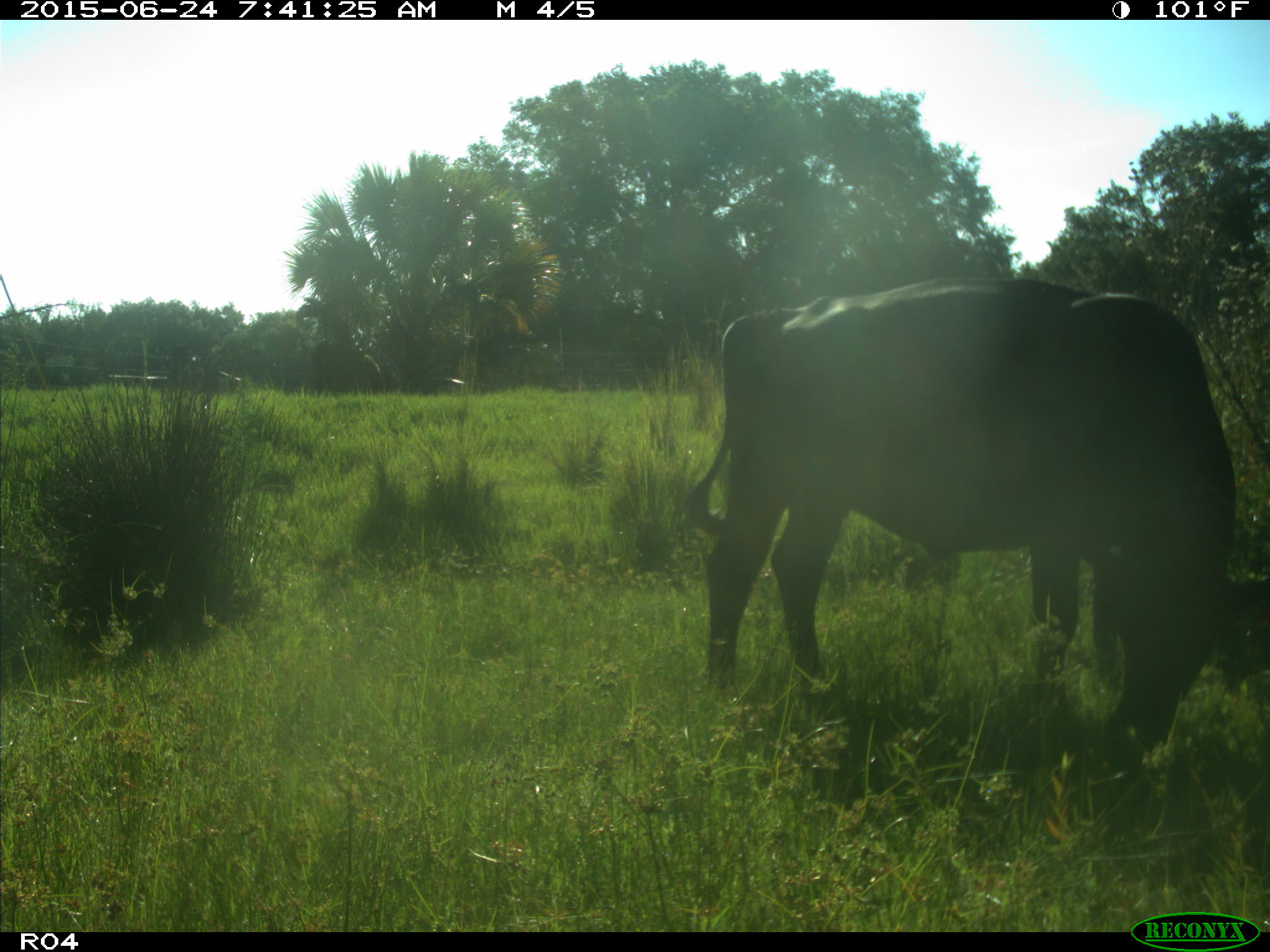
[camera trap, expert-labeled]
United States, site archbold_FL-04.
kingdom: Animalia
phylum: Chordata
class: Mammalia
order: Artiodactyla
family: Bovidae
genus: Bos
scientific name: Bos taurus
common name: domestic cow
Bos taurus (domestic cow).